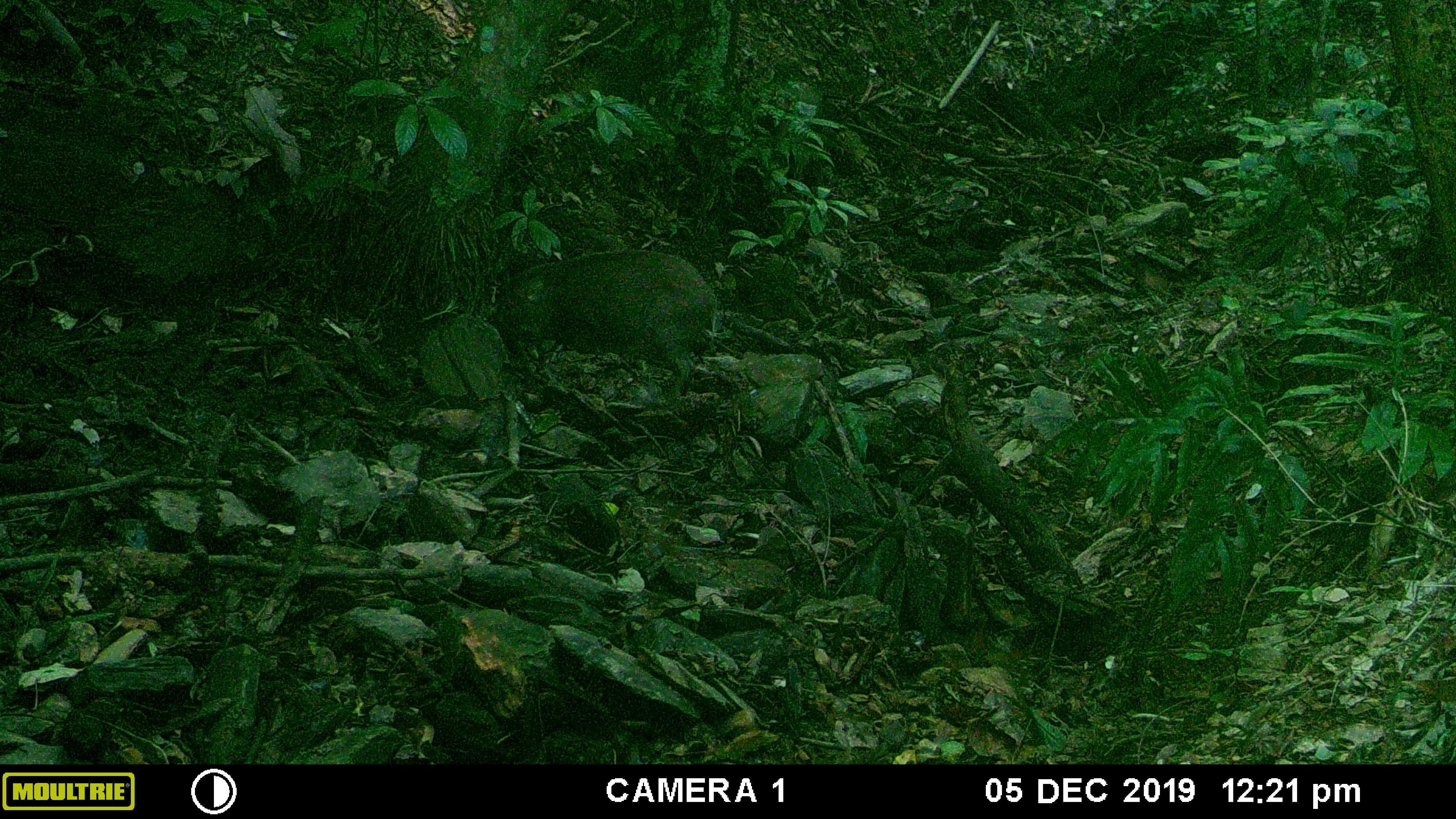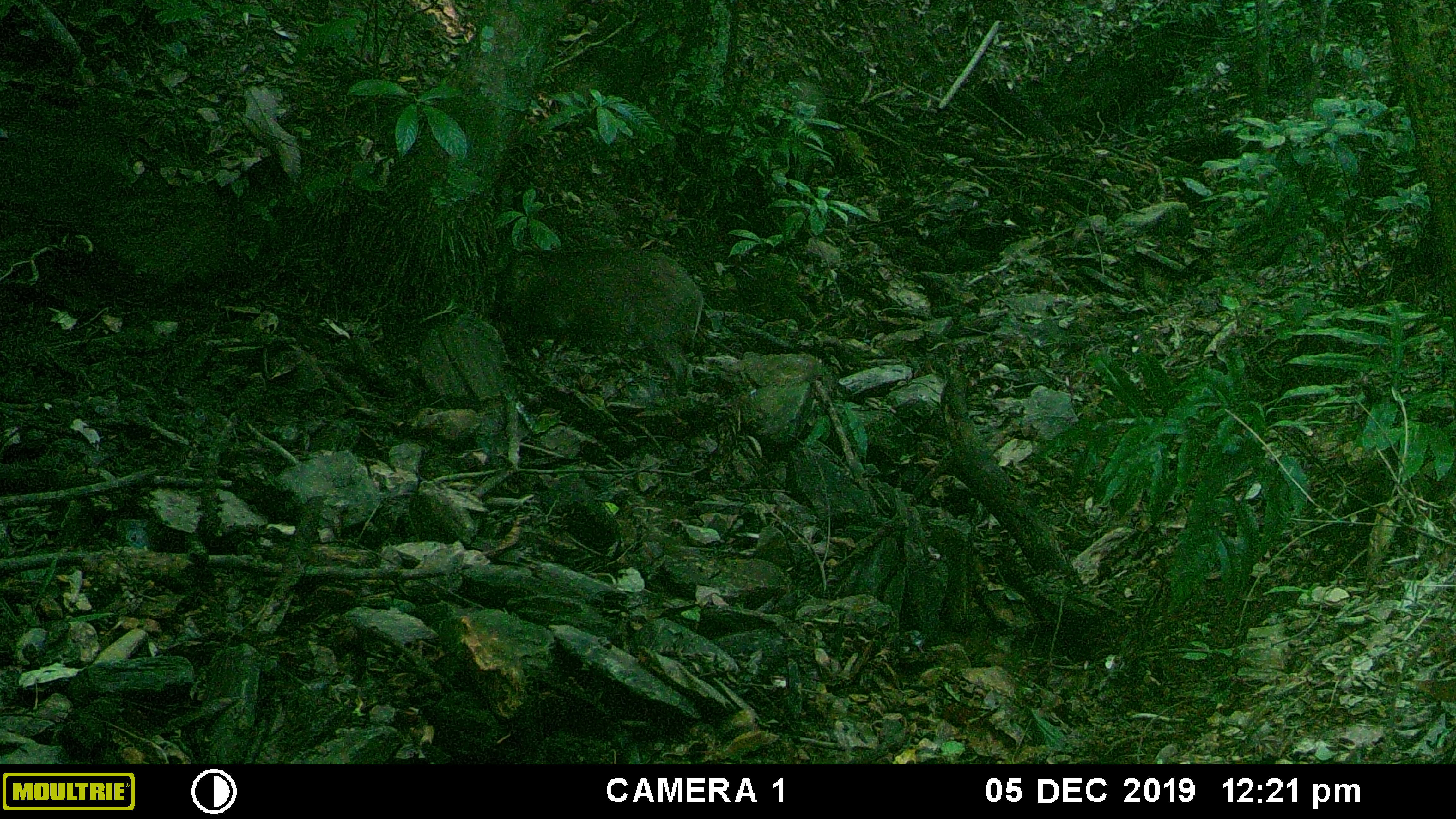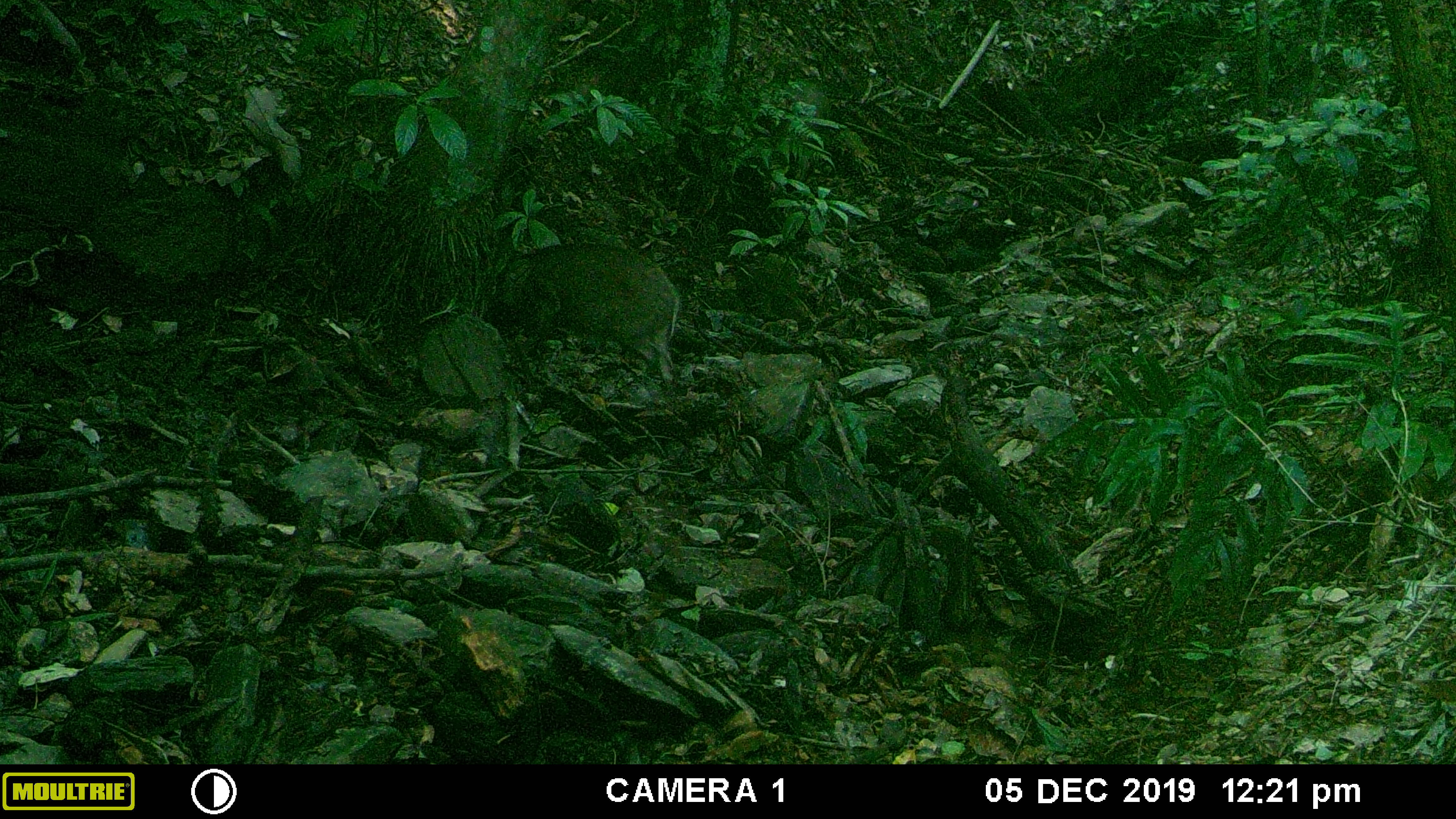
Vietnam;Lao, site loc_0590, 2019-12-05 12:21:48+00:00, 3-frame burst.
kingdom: Animalia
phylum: Chordata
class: Mammalia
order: Artiodactyla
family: Suidae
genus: Sus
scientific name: Sus scrofa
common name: eurasian wild pig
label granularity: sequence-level